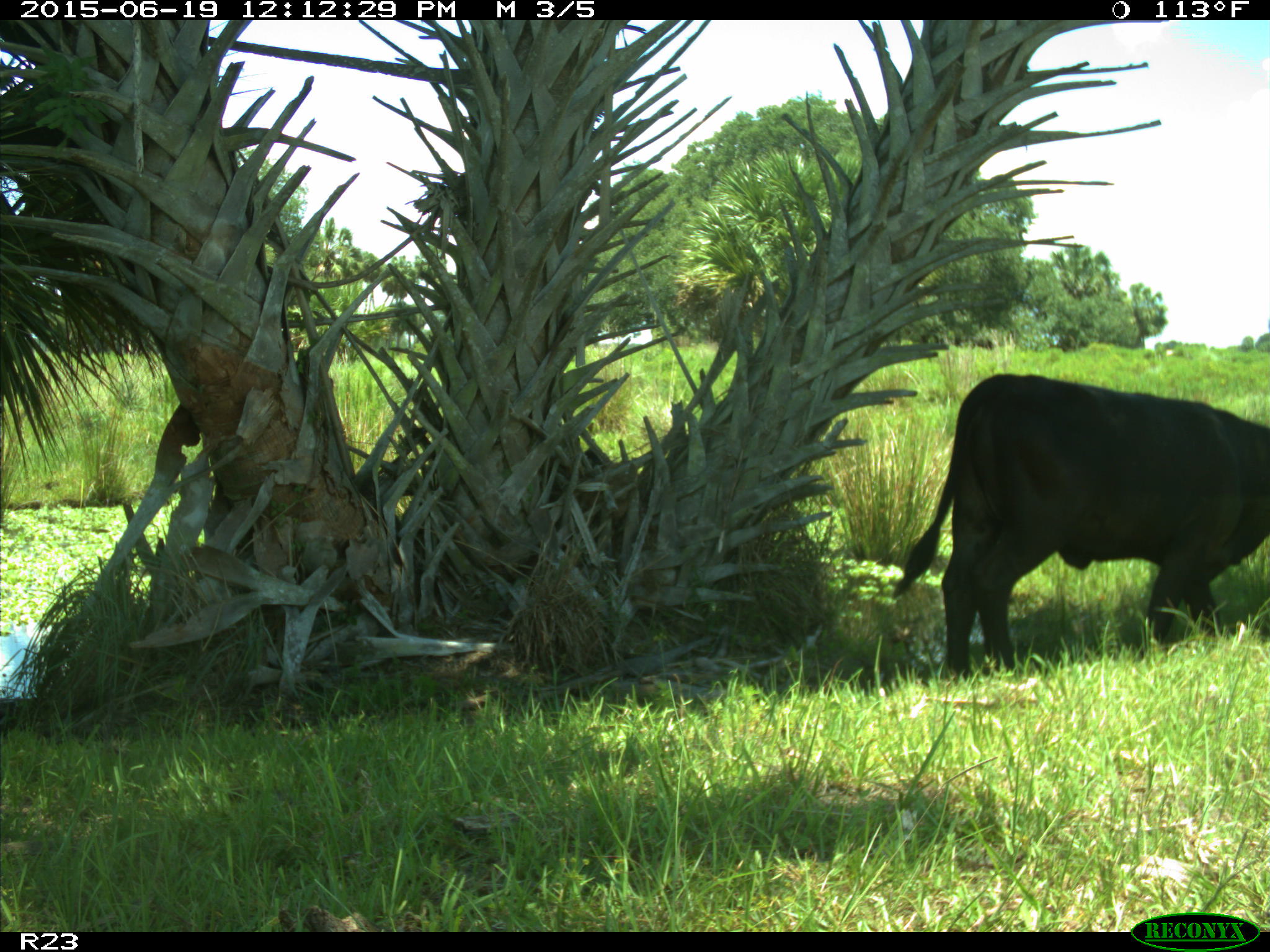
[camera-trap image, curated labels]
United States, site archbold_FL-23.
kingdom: Animalia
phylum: Chordata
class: Mammalia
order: Artiodactyla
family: Bovidae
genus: Bos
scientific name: Bos taurus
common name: domestic cow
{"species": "Bos taurus (domestic cow)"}